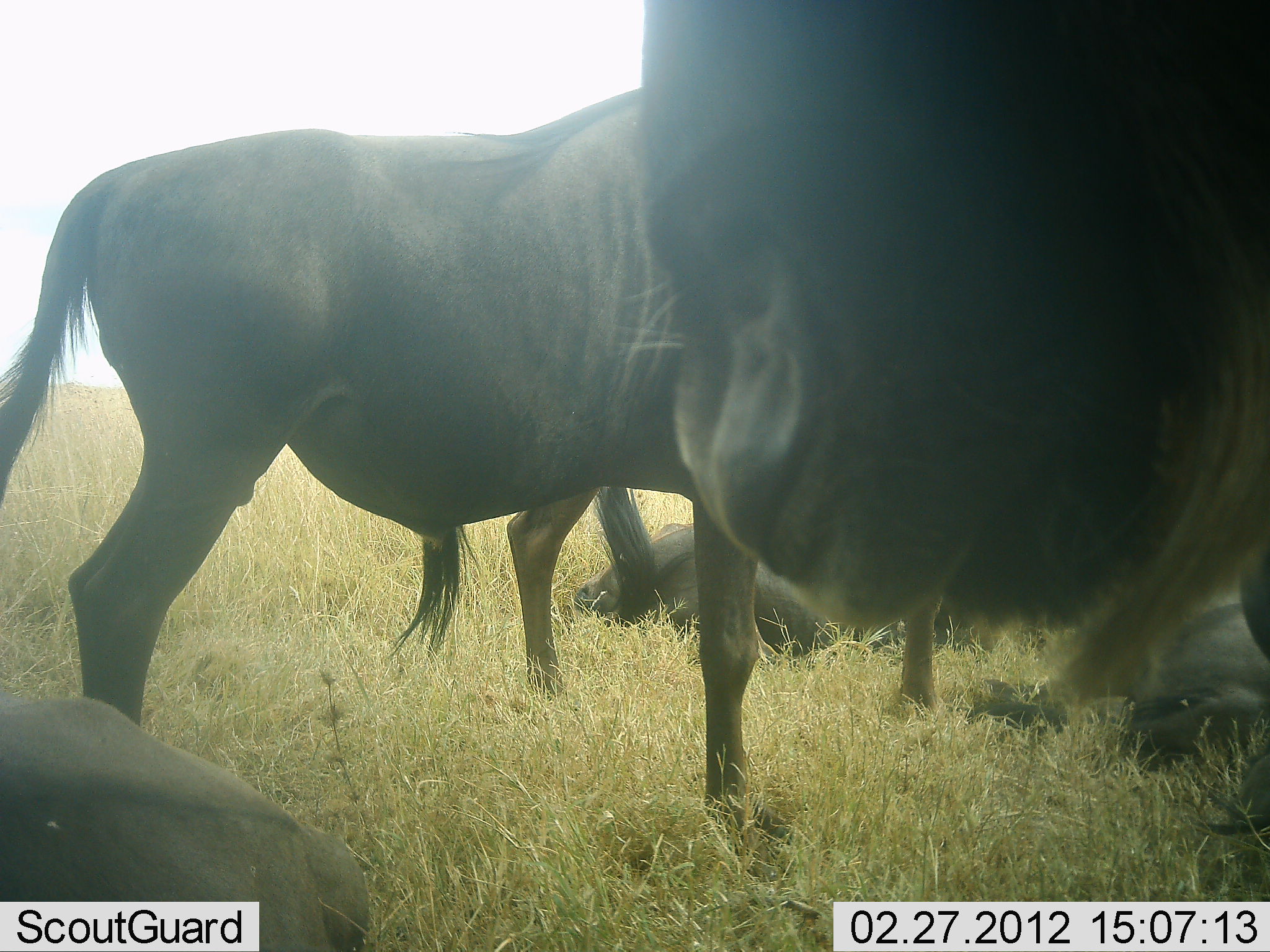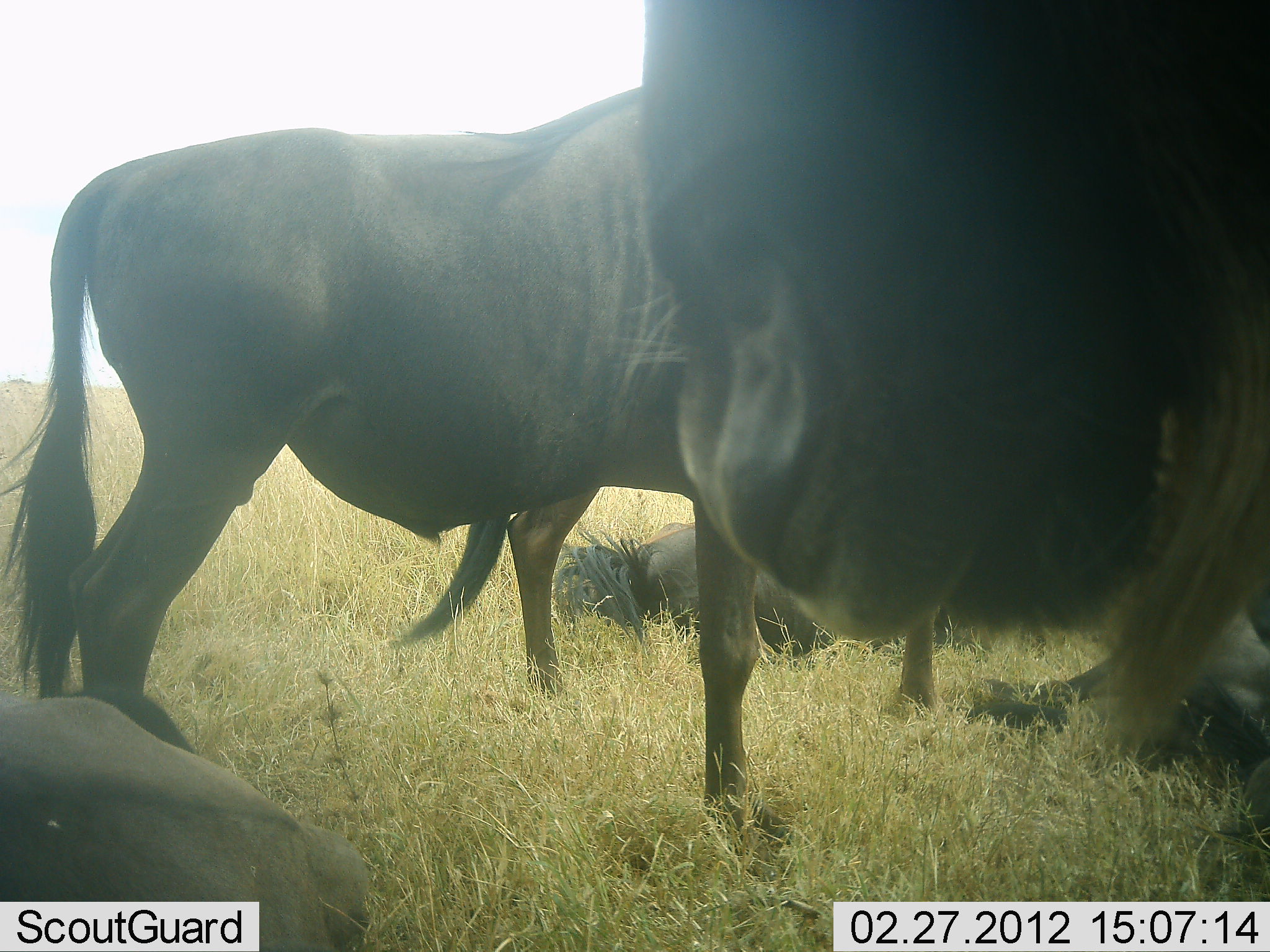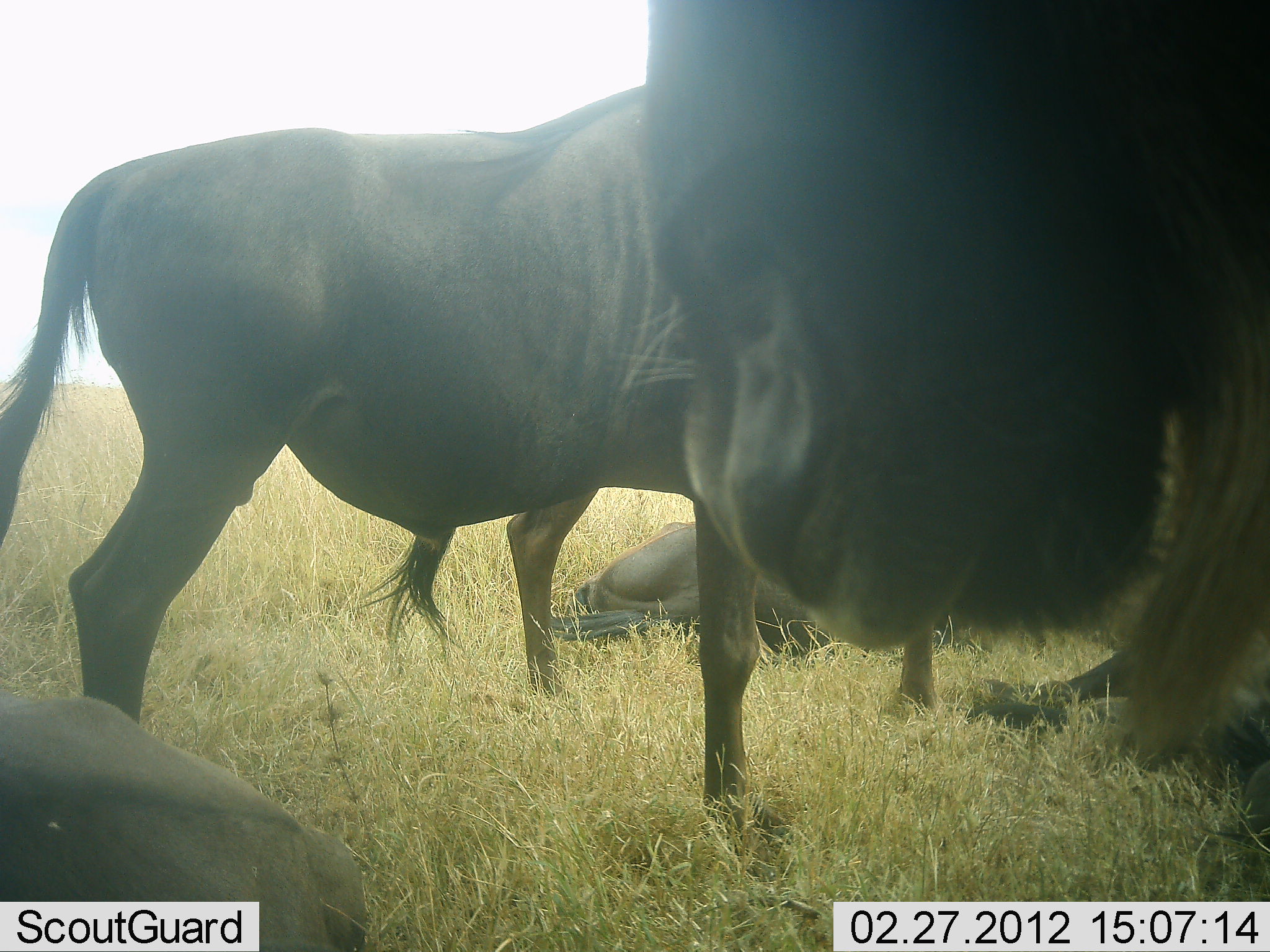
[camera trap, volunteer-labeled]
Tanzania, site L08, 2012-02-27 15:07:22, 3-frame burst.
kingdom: Animalia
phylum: Chordata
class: Mammalia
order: Artiodactyla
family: Bovidae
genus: Connochaetes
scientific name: Connochaetes taurinus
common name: blue wildebeest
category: wildebeest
Wildebeest (blue wildebeest) (Connochaetes taurinus), count 5. Behavior (volunteer vote fractions): standing 86%, resting 90%, moving 3%, interacting 0%. Young present (vote fraction): 0%. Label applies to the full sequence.